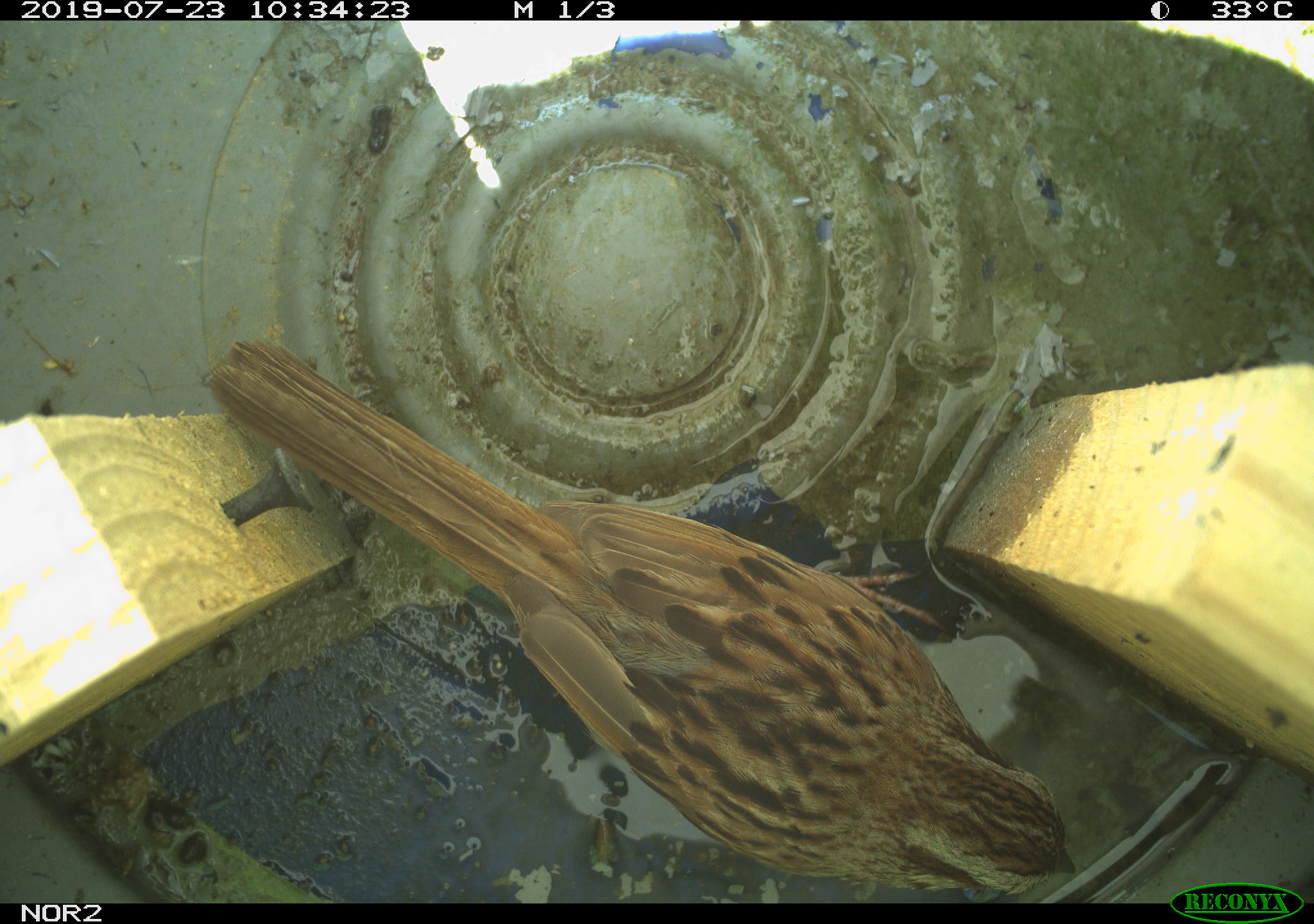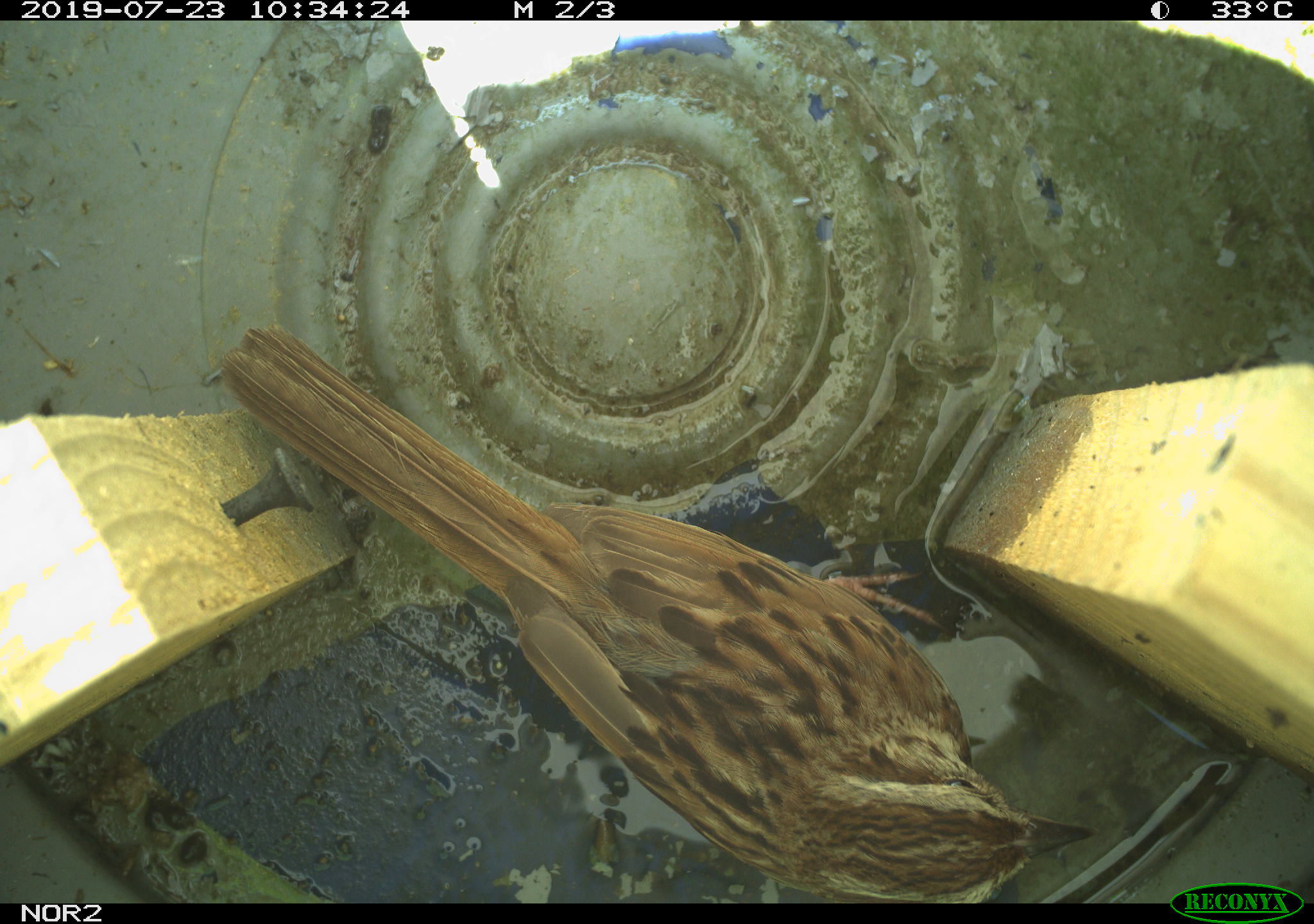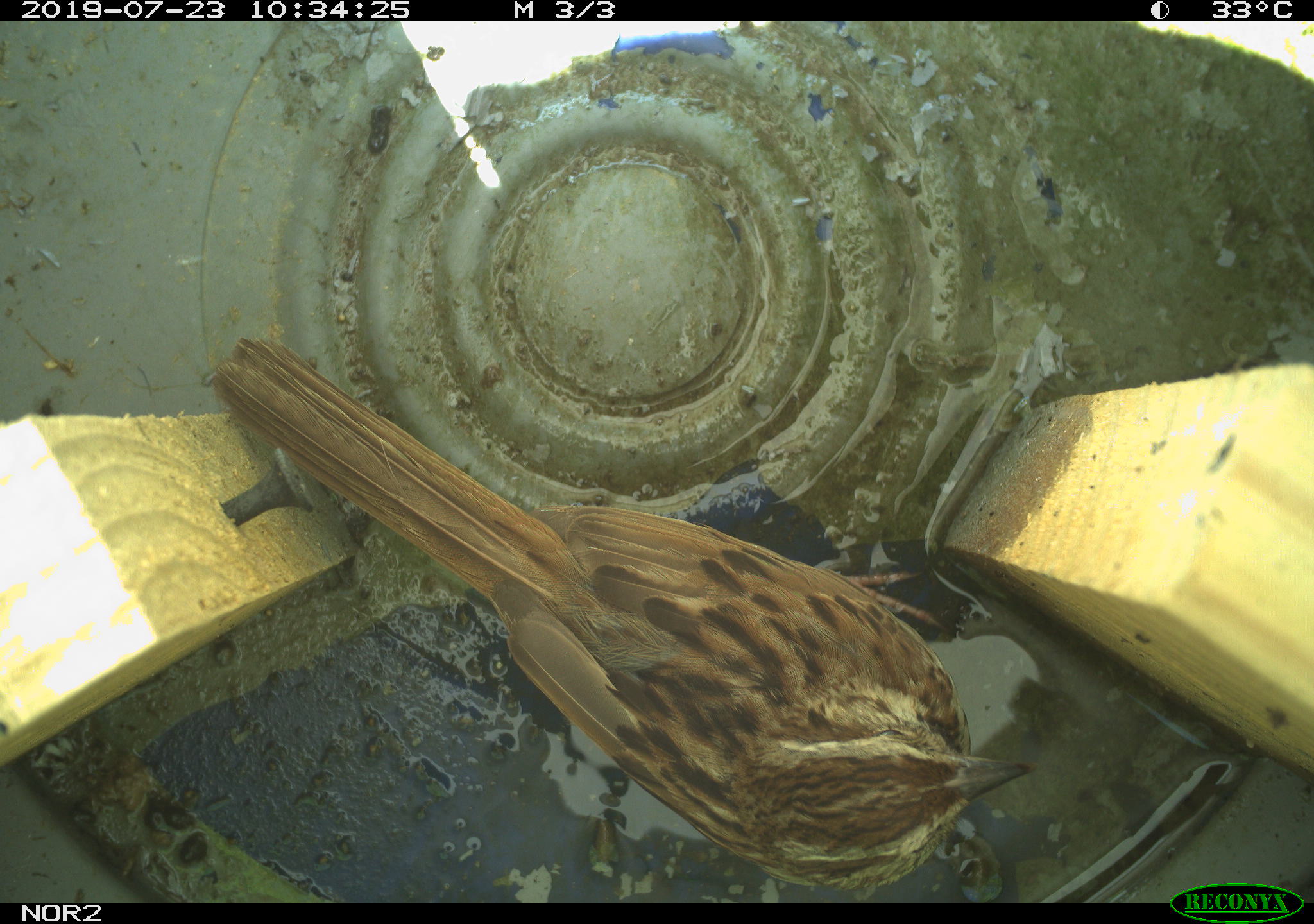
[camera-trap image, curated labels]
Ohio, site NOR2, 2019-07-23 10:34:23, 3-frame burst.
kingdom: Animalia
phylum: Chordata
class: Aves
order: Passeriformes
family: Passerellidae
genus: Melospiza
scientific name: Melospiza melodia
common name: song sparrow